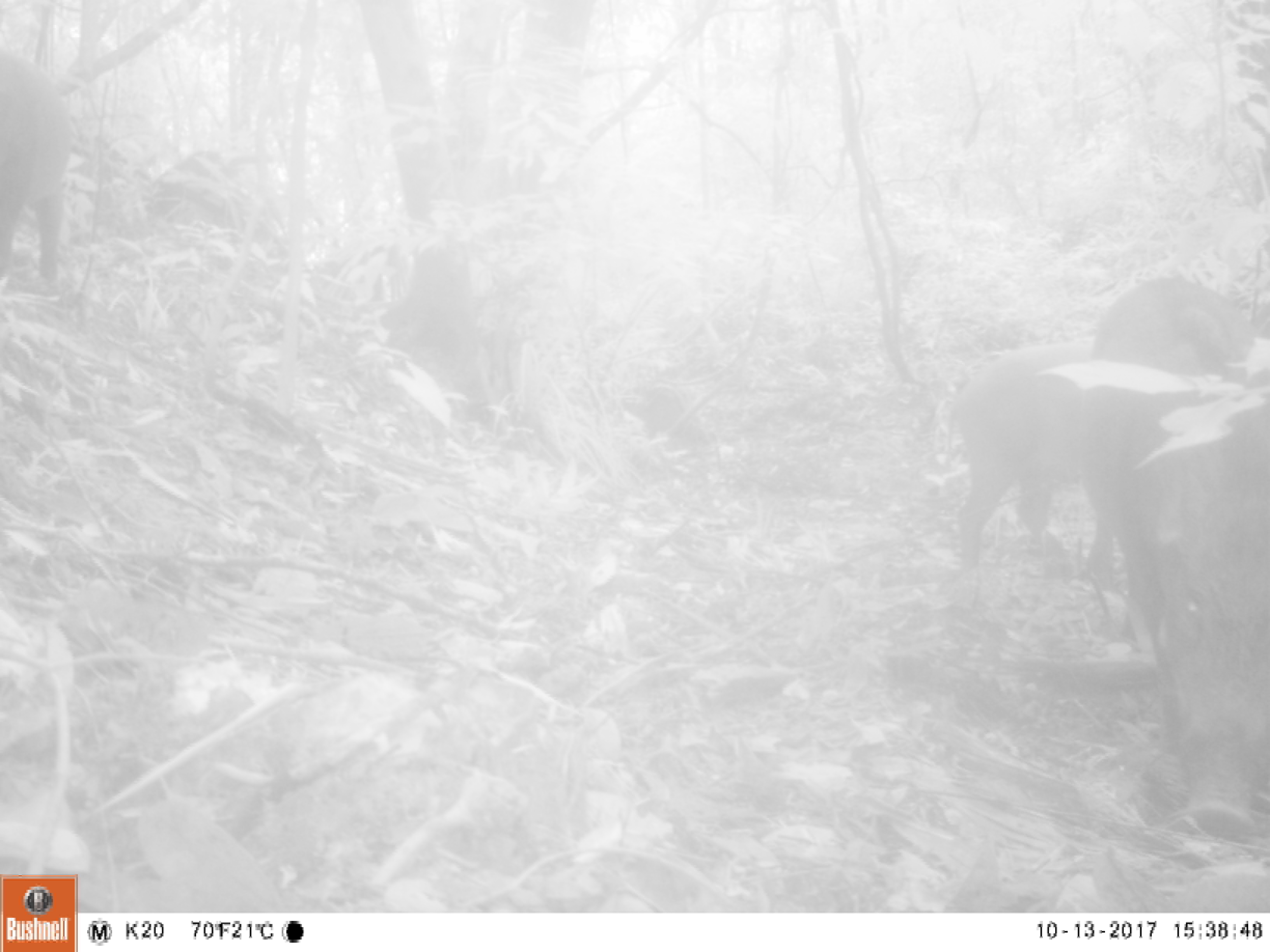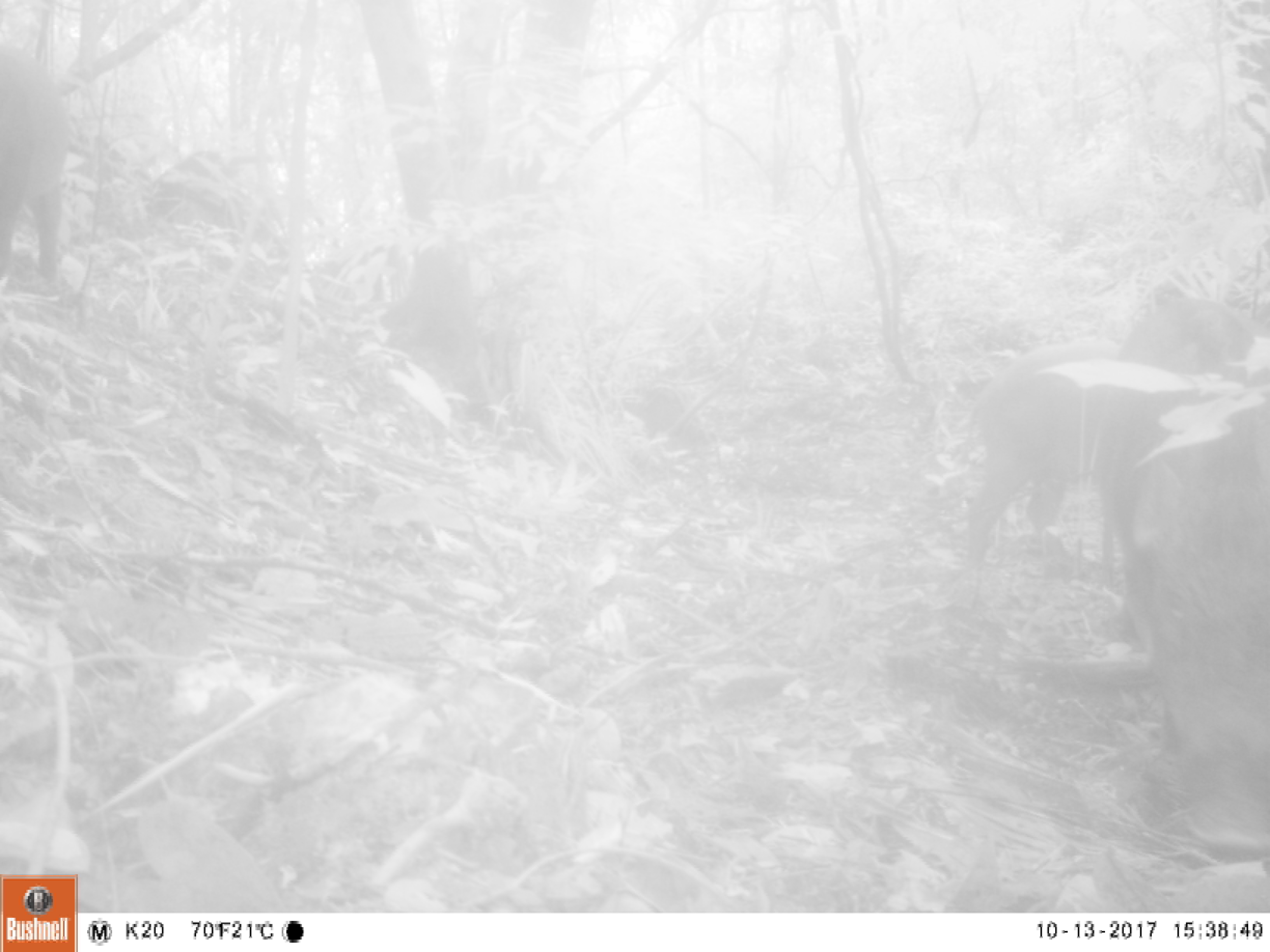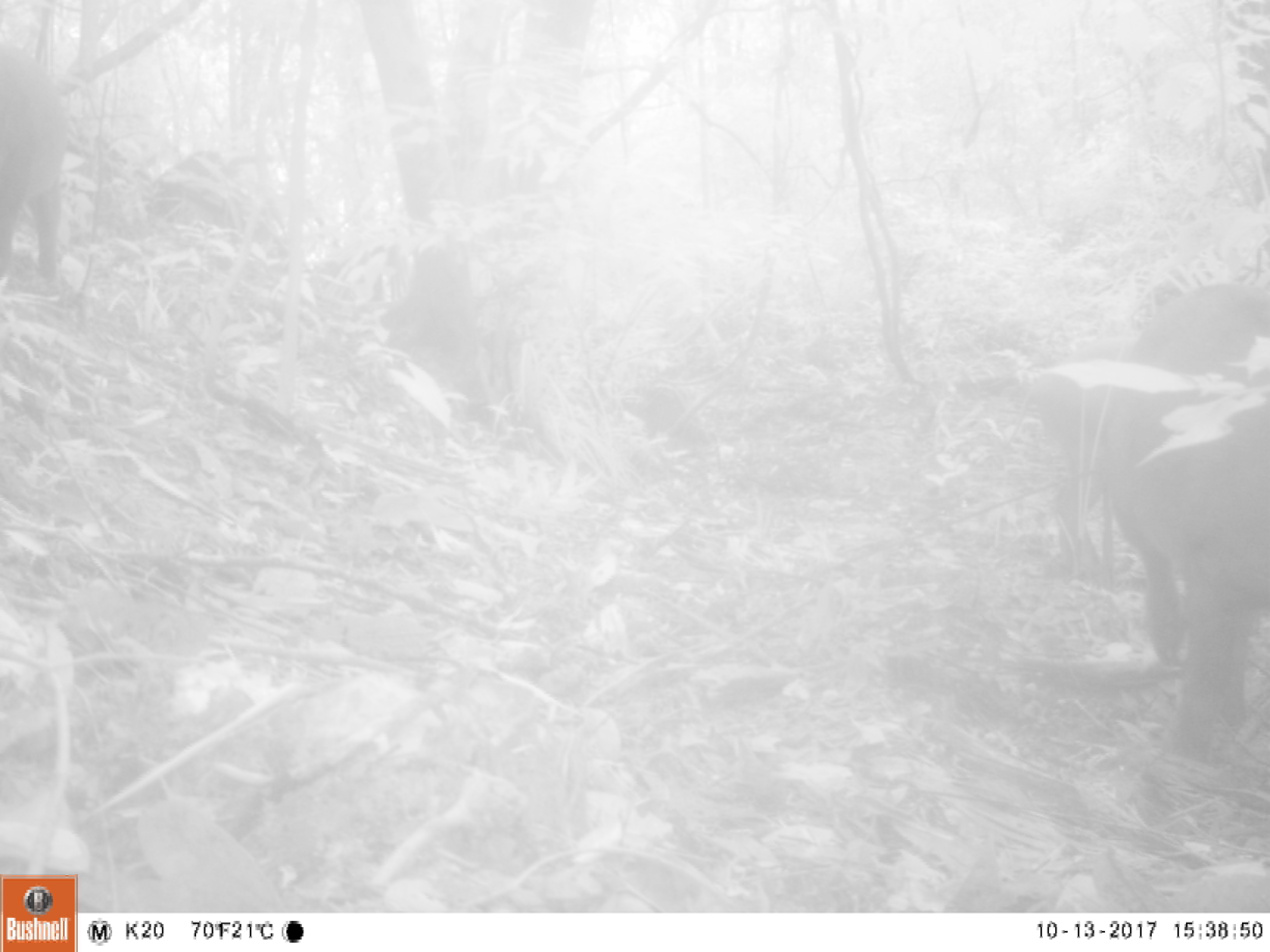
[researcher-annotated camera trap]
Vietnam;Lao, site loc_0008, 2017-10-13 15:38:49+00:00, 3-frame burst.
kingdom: Animalia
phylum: Chordata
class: Mammalia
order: Artiodactyla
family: Suidae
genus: Sus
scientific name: Sus scrofa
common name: eurasian wild pig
Eurasian wild pig (Sus scrofa). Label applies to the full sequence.